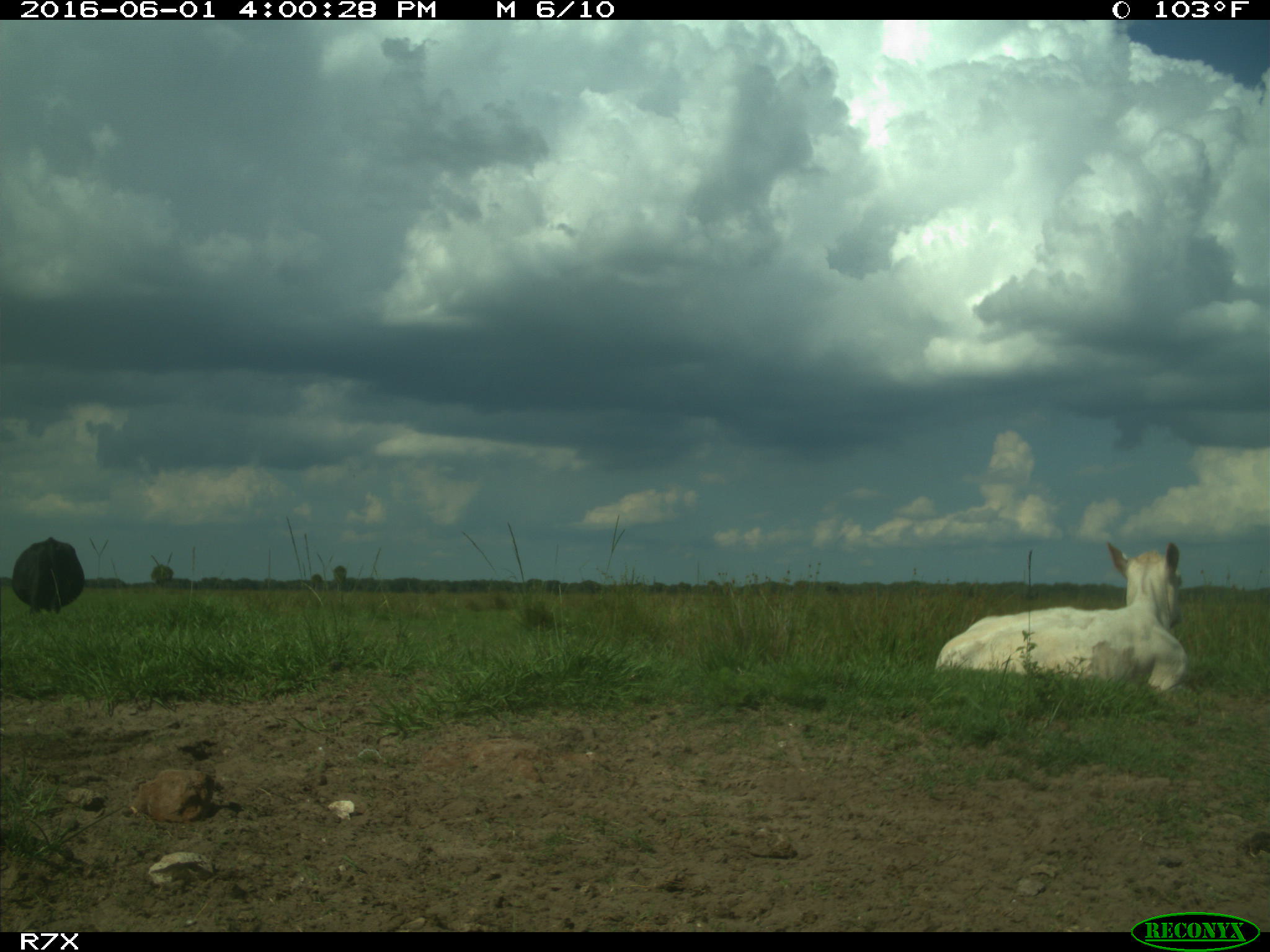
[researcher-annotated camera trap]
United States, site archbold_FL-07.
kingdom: Animalia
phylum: Chordata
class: Mammalia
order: Artiodactyla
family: Bovidae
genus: Bos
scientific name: Bos taurus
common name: domestic cow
Bos taurus (domestic cow).